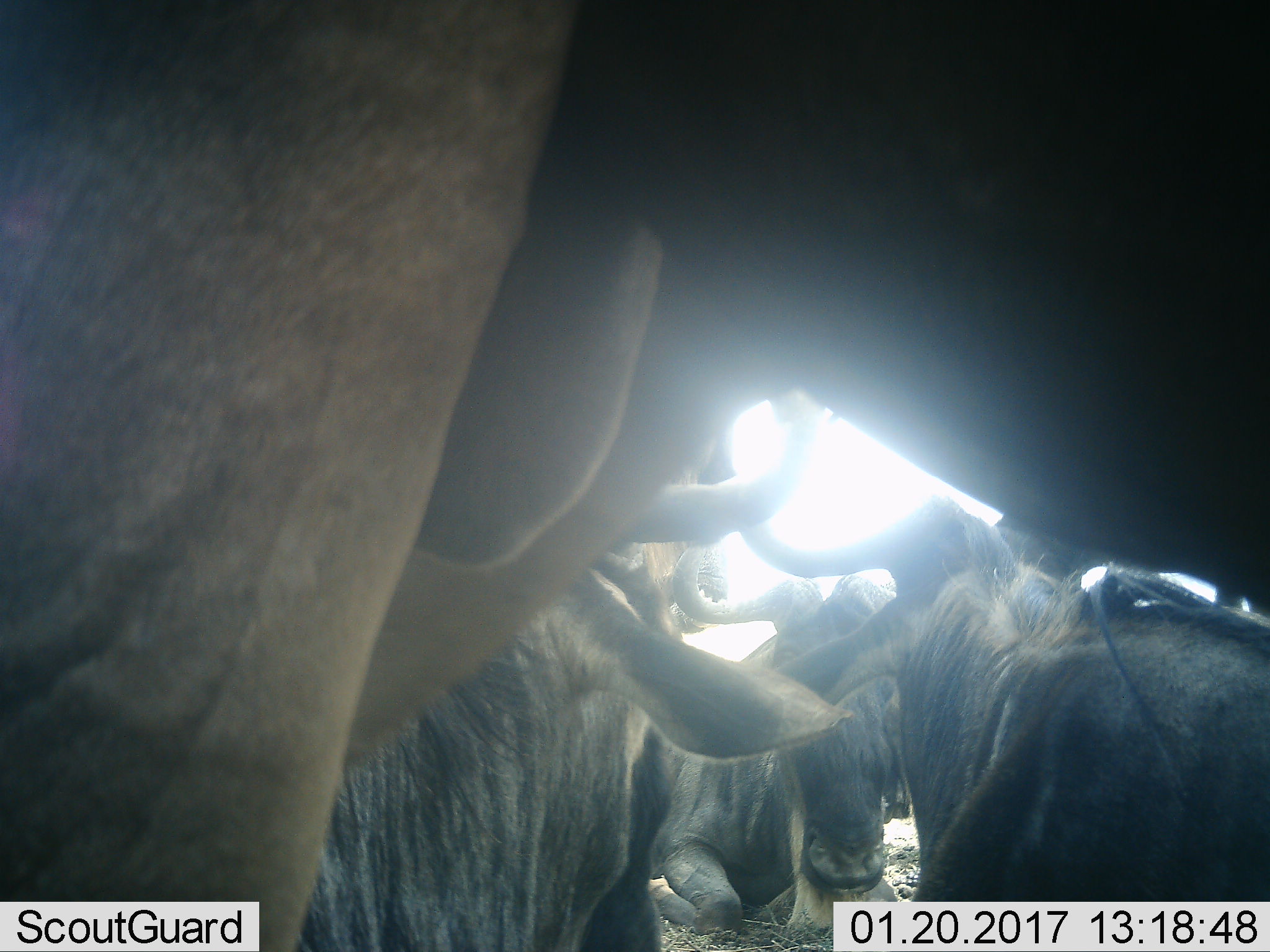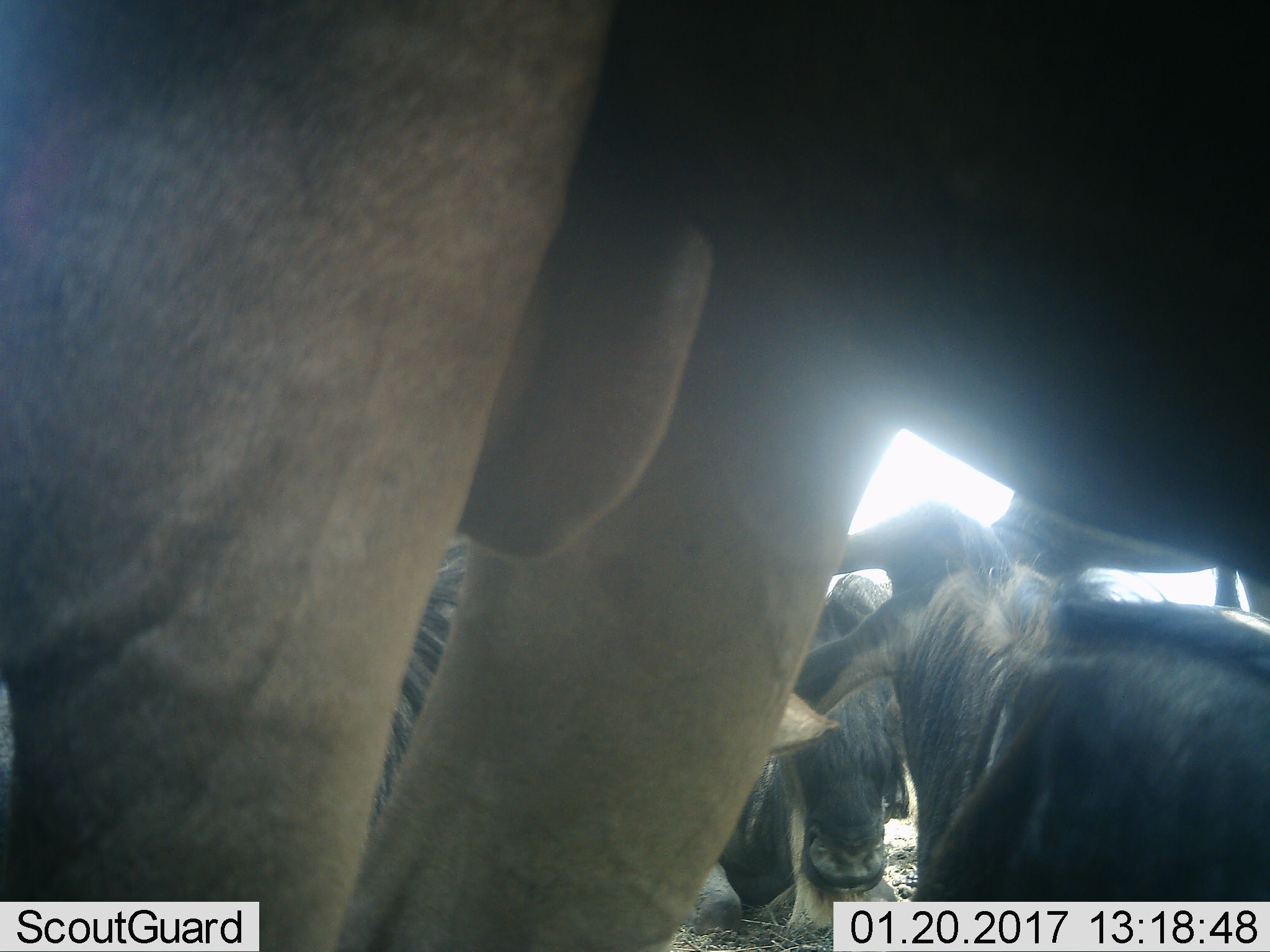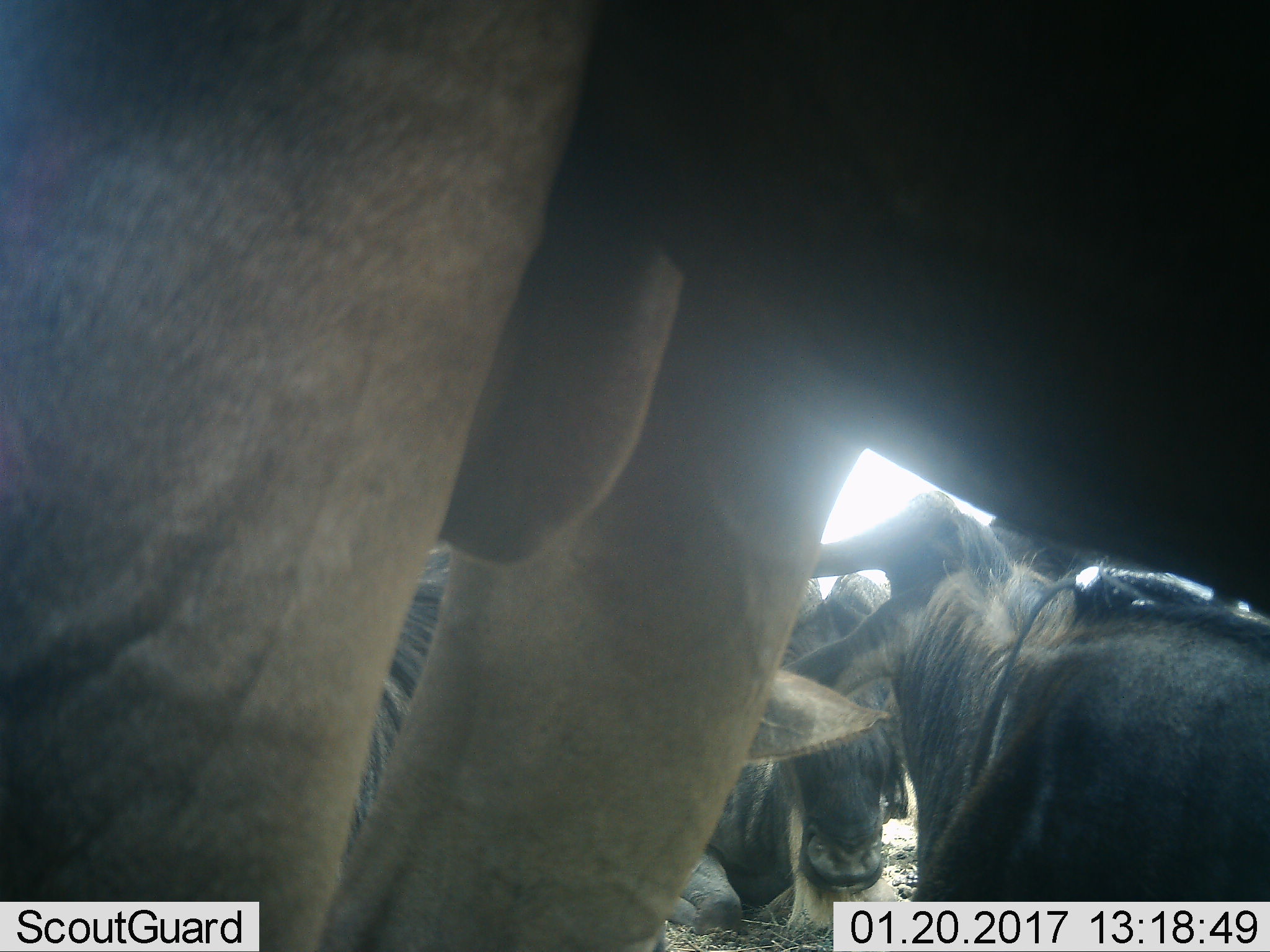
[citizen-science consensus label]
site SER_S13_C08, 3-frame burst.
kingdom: Animalia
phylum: Chordata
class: Mammalia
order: Artiodactyla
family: Bovidae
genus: Connochaetes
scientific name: Connochaetes taurinus taurinus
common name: blue wildebeest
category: wildebeestblue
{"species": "wildebeestblue (blue wildebeest) (Connochaetes taurinus taurinus)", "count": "5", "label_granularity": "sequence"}